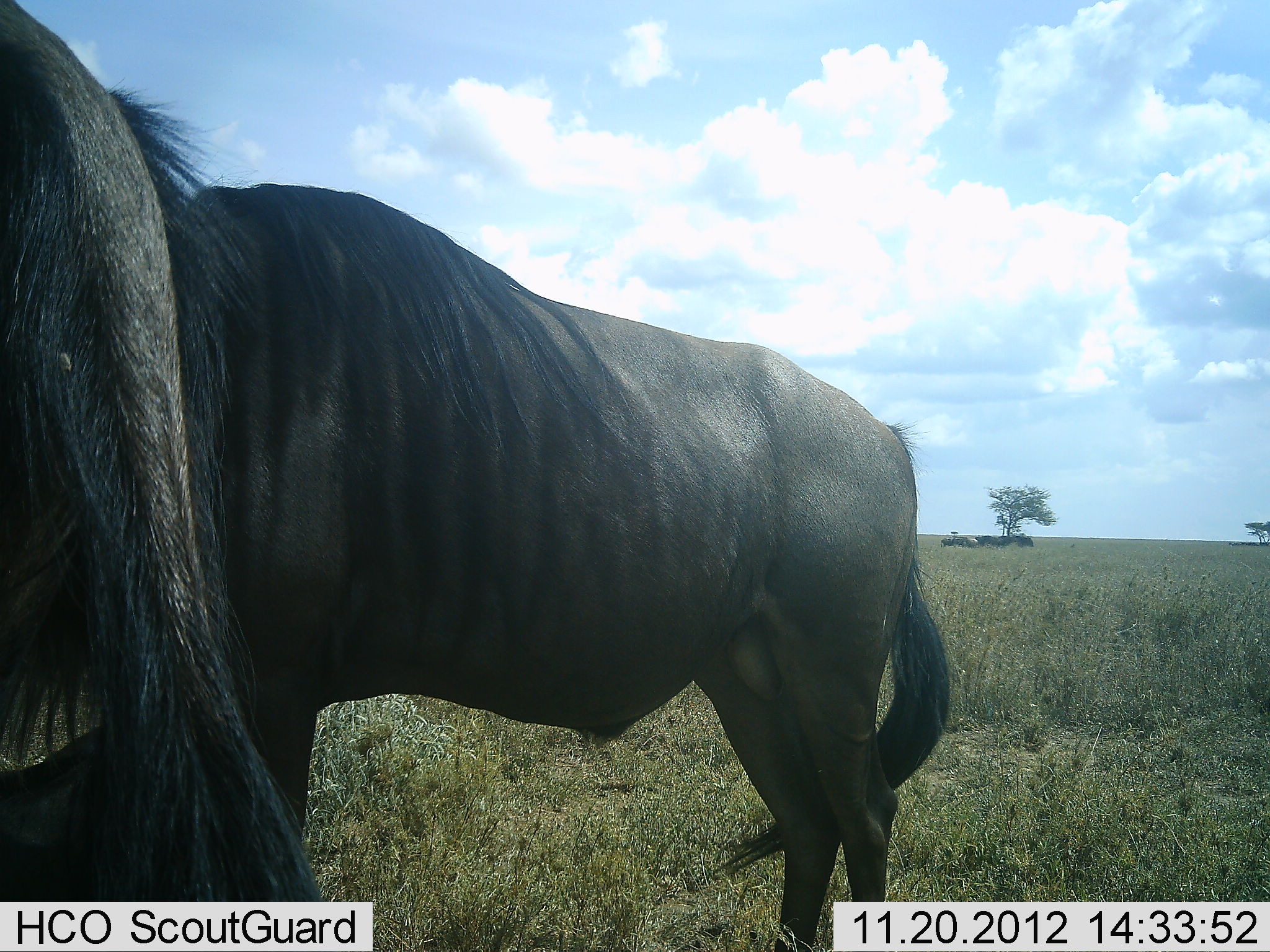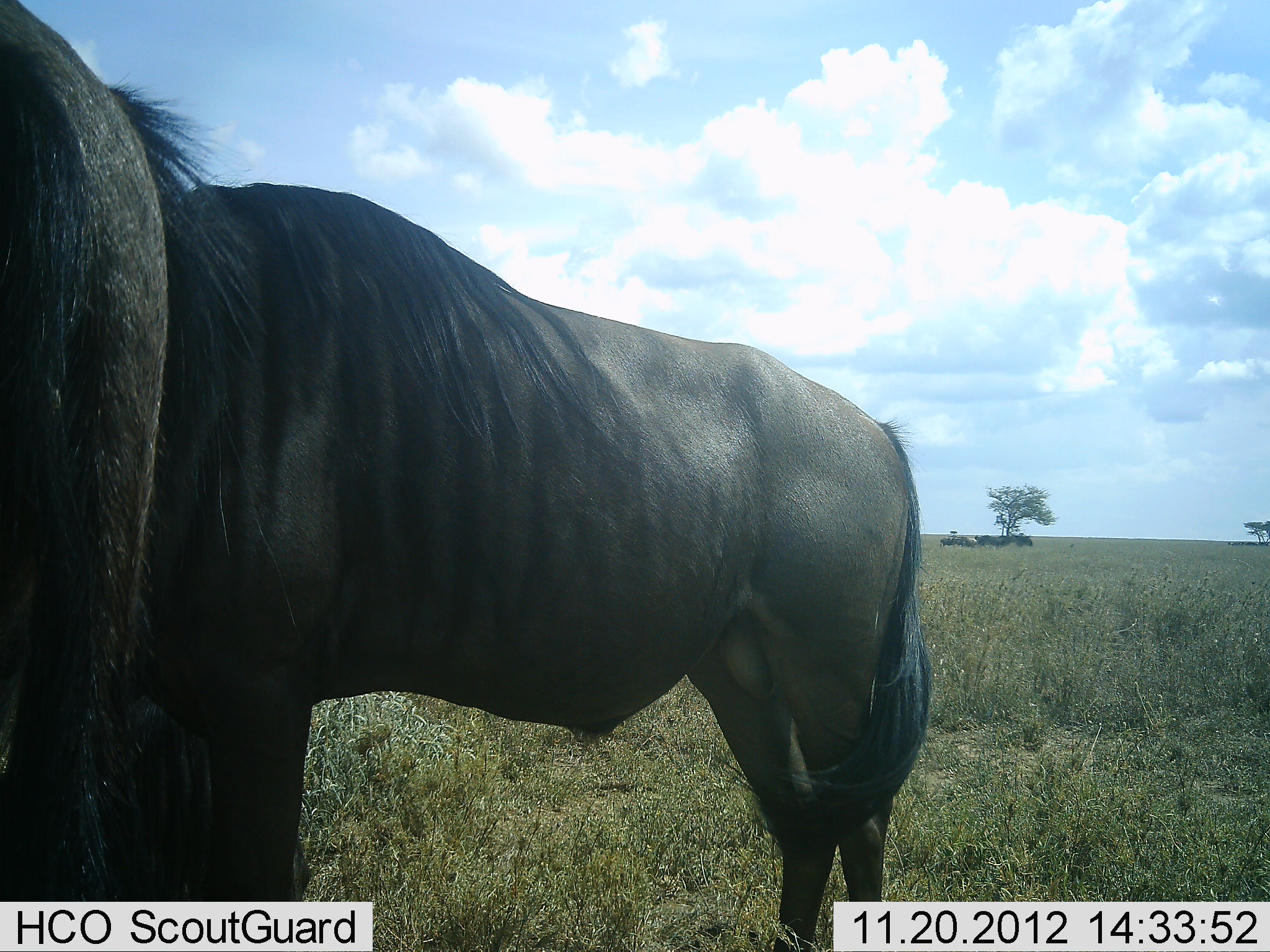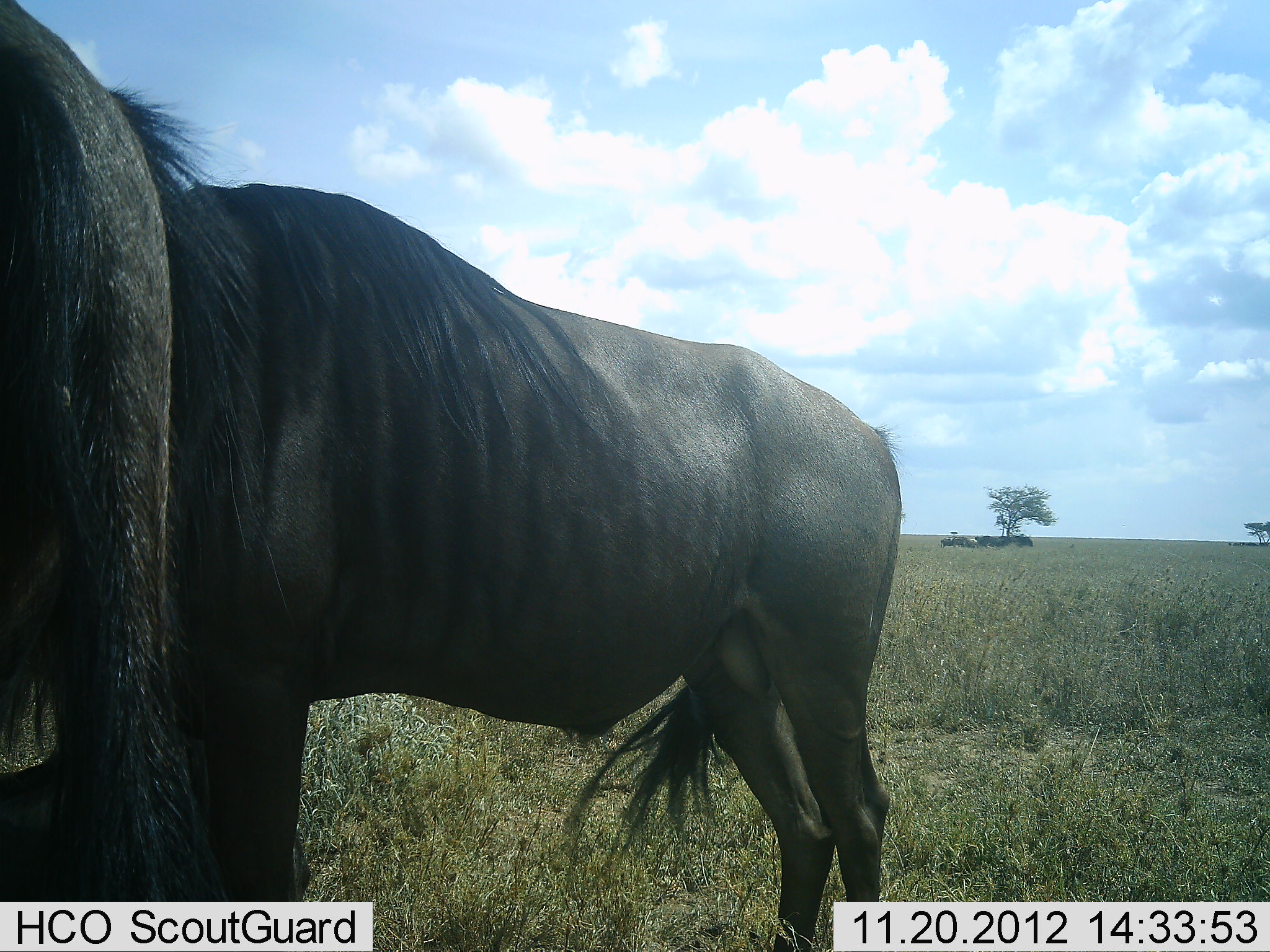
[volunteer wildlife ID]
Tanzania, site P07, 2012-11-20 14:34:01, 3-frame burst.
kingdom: Animalia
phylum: Chordata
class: Mammalia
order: Artiodactyla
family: Bovidae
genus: Connochaetes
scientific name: Connochaetes taurinus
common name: blue wildebeest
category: wildebeest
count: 2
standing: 100%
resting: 10%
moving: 0%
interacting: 0%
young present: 0%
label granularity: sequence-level